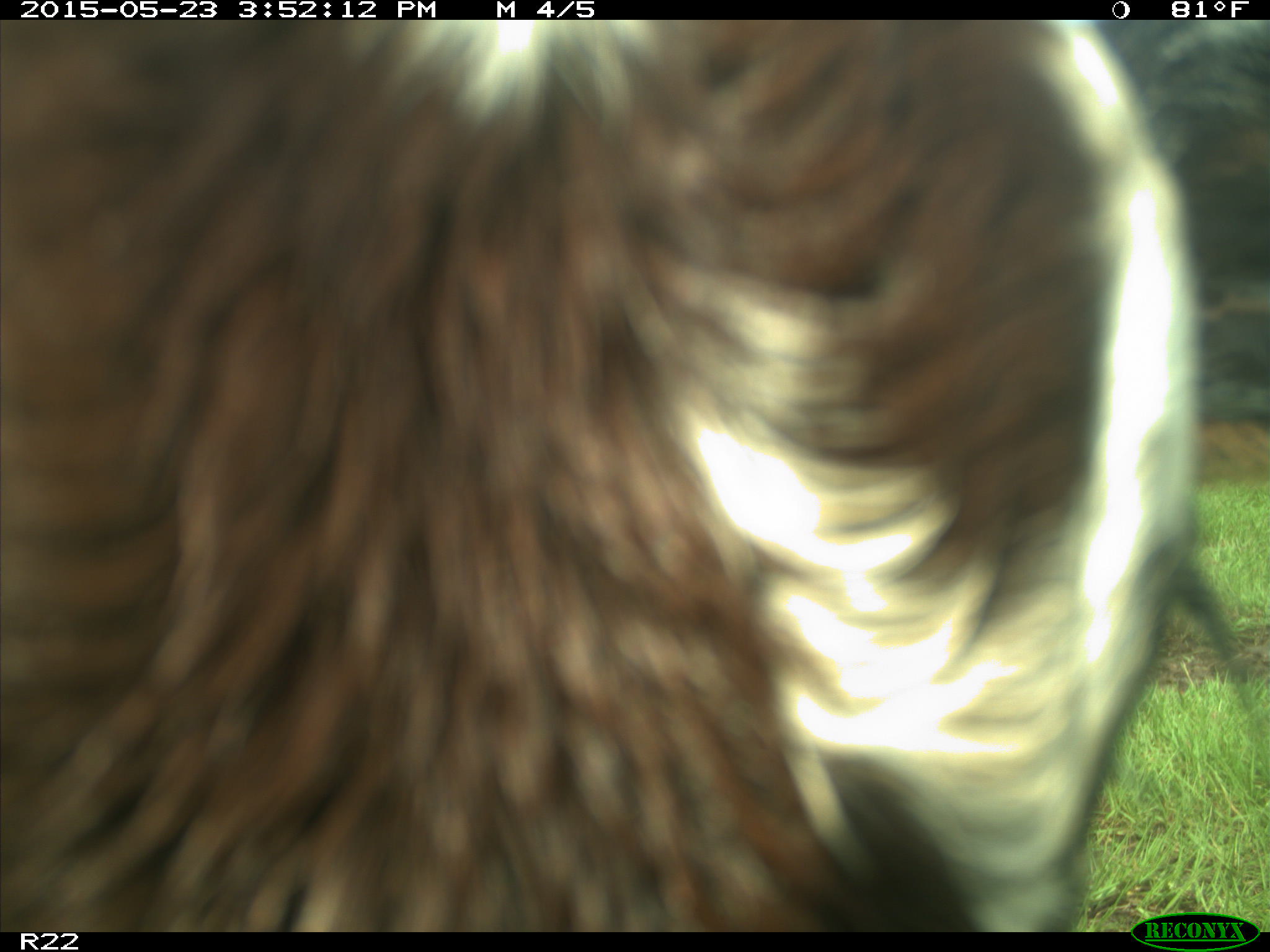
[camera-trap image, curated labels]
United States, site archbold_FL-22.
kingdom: Animalia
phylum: Chordata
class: Mammalia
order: Artiodactyla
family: Bovidae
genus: Bos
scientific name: Bos taurus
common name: domestic cow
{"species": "Bos taurus (domestic cow)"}